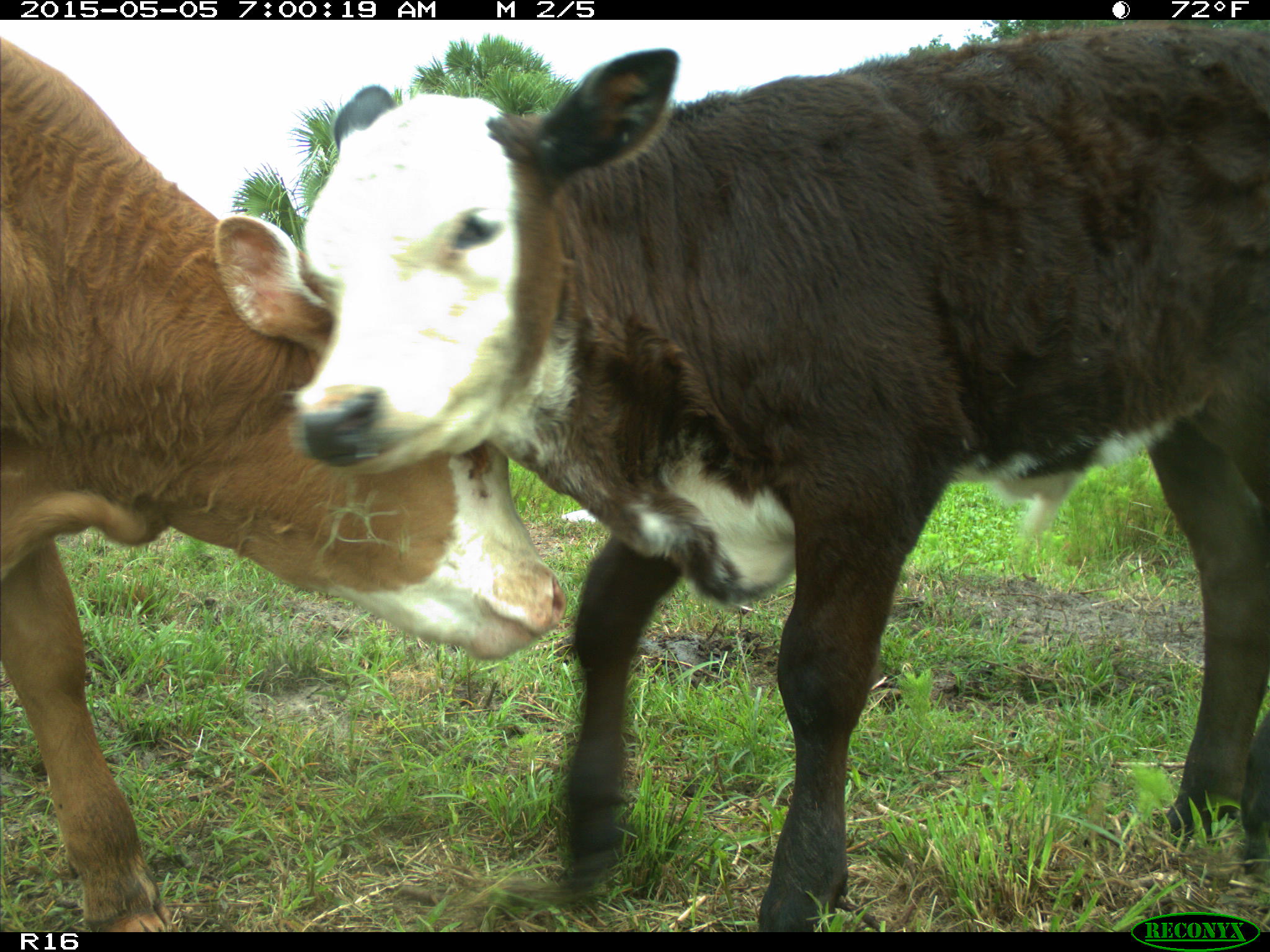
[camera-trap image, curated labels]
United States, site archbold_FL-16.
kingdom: Animalia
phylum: Chordata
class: Mammalia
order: Artiodactyla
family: Bovidae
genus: Bos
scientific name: Bos taurus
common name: domestic cow